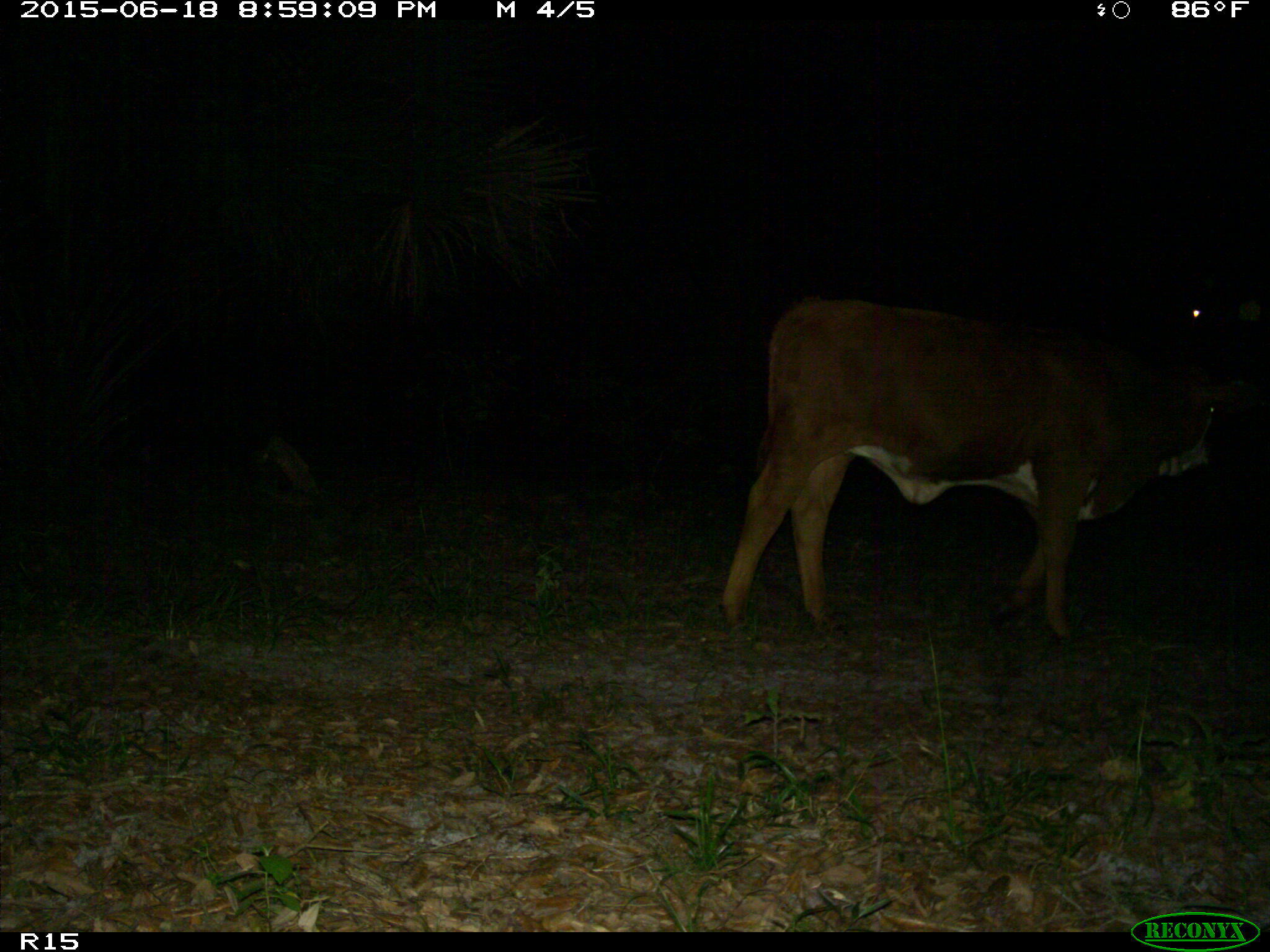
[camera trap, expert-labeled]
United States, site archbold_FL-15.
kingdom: Animalia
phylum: Chordata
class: Mammalia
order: Artiodactyla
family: Bovidae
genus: Bos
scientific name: Bos taurus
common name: domestic cow